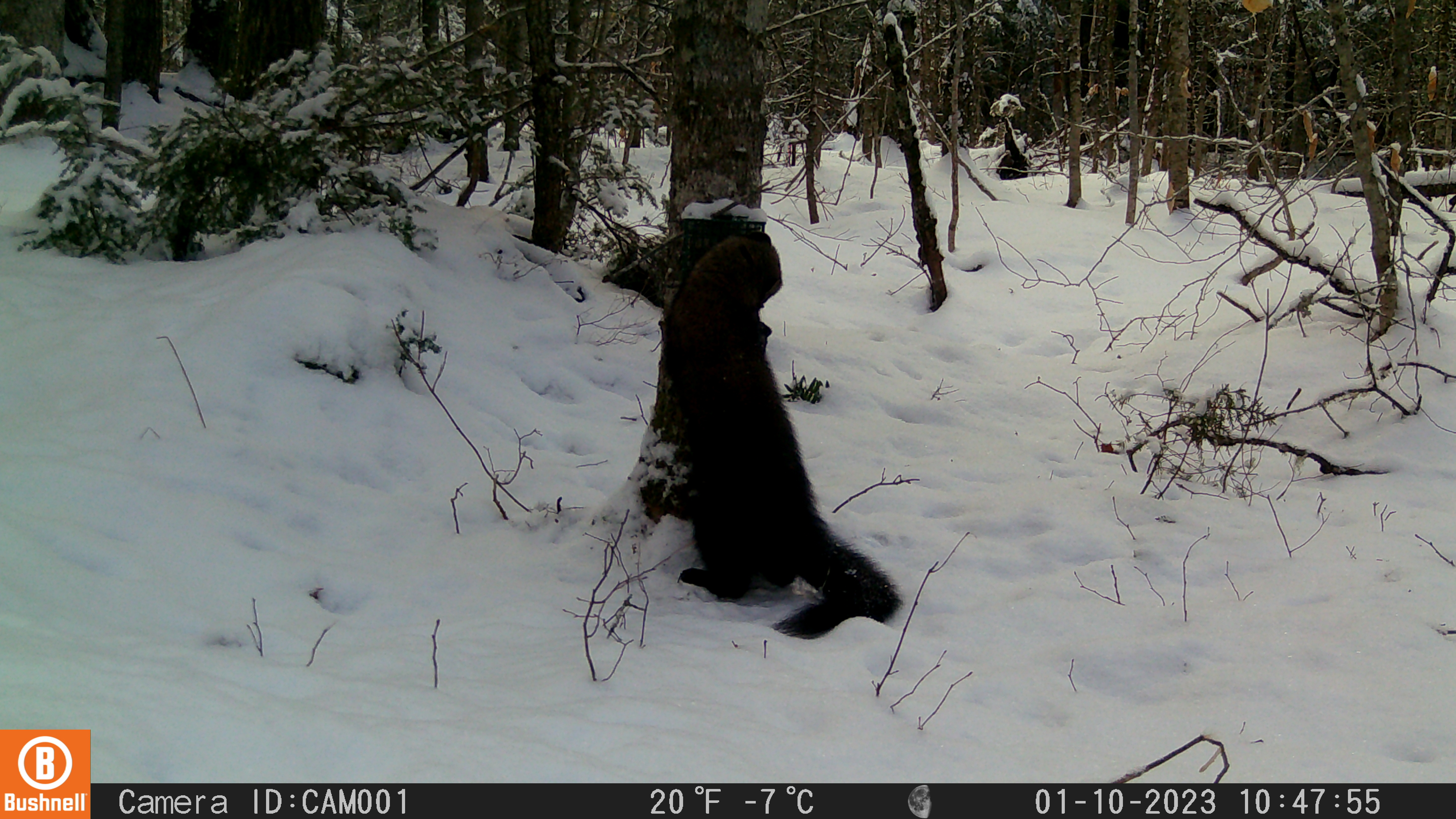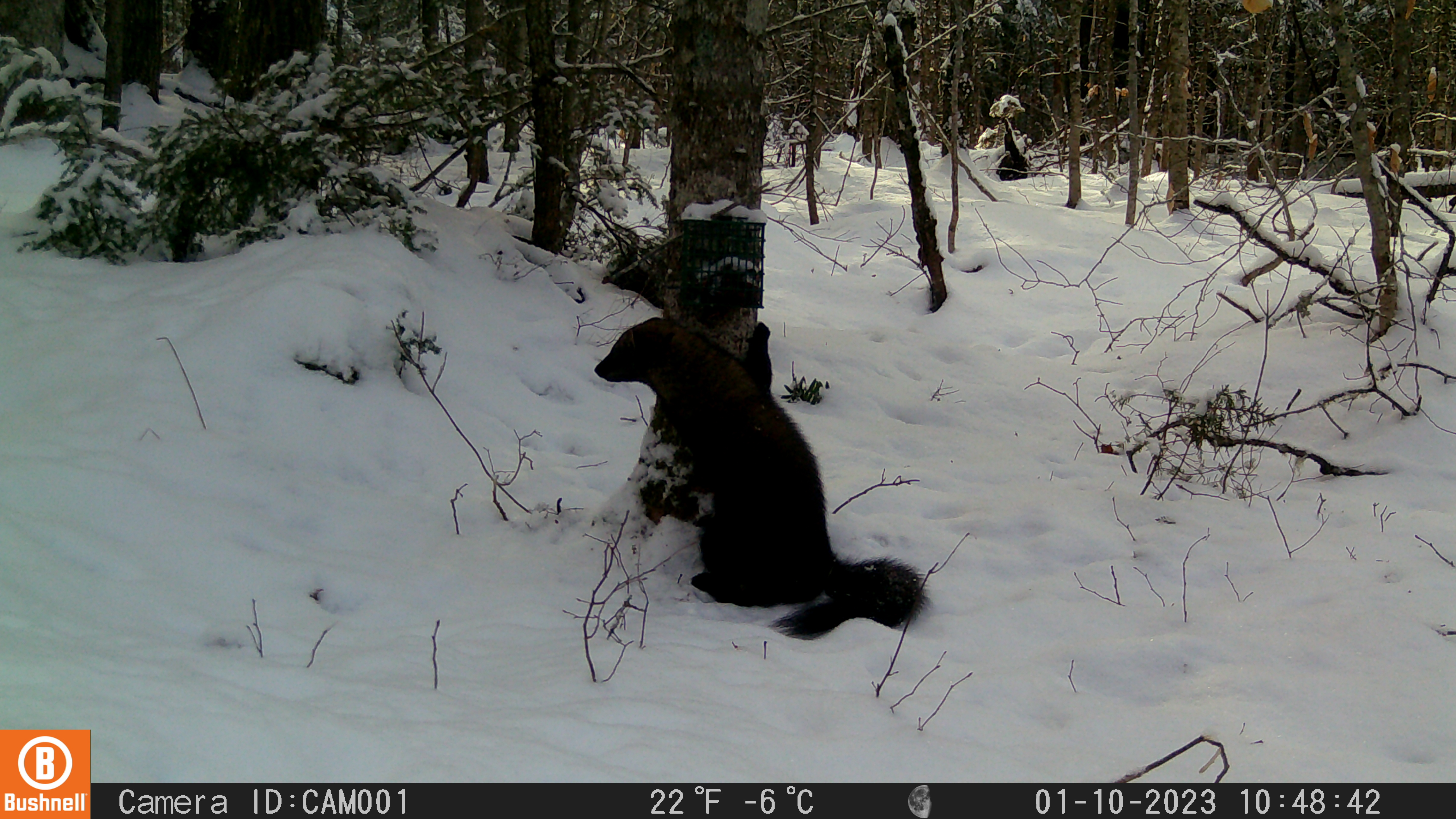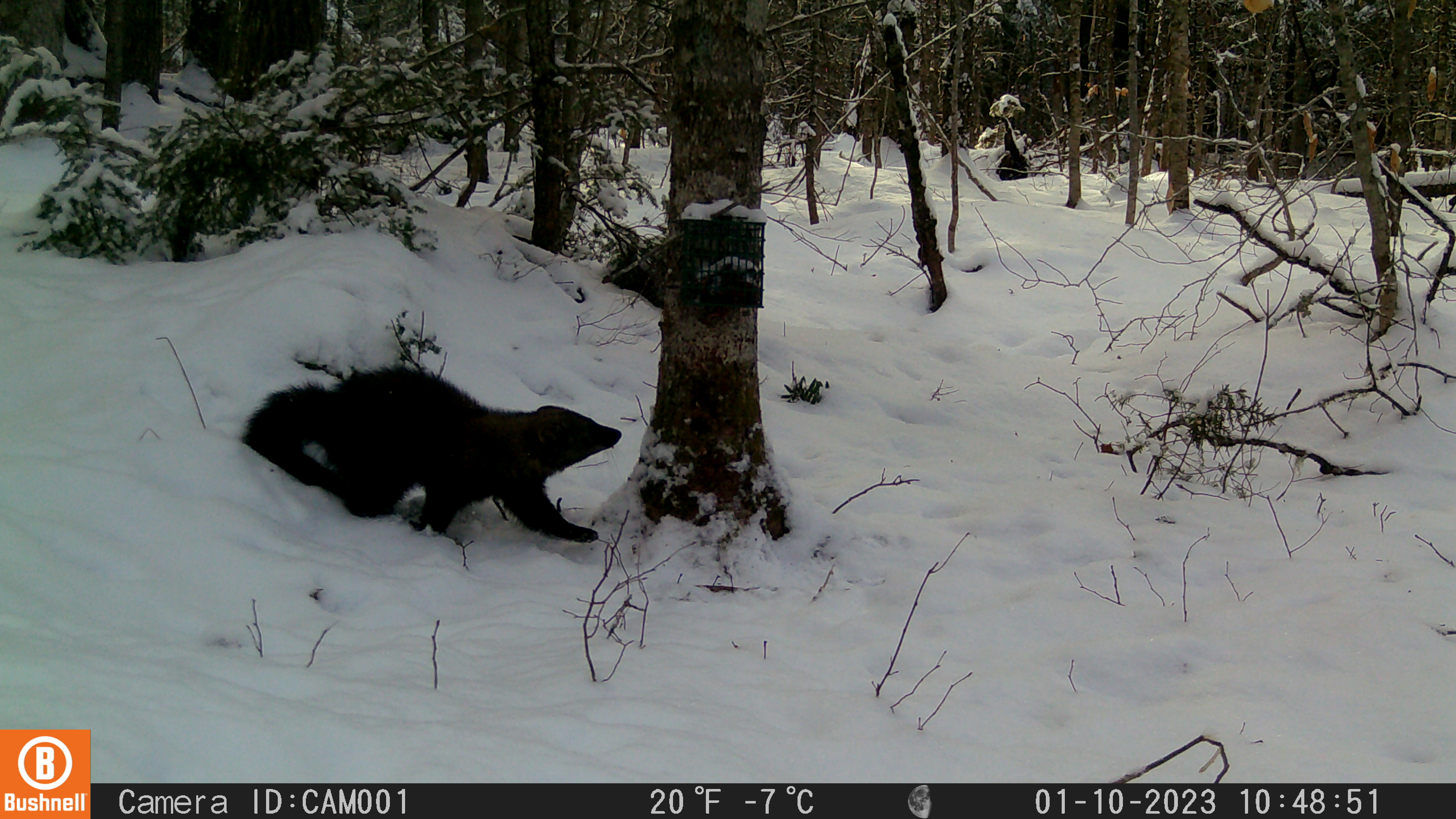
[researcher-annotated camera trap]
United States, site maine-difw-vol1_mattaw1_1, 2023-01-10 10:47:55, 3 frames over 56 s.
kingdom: Animalia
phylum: Chordata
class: Mammalia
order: Carnivora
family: Mustelidae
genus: Pekania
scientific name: Pekania pennanti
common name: fisher